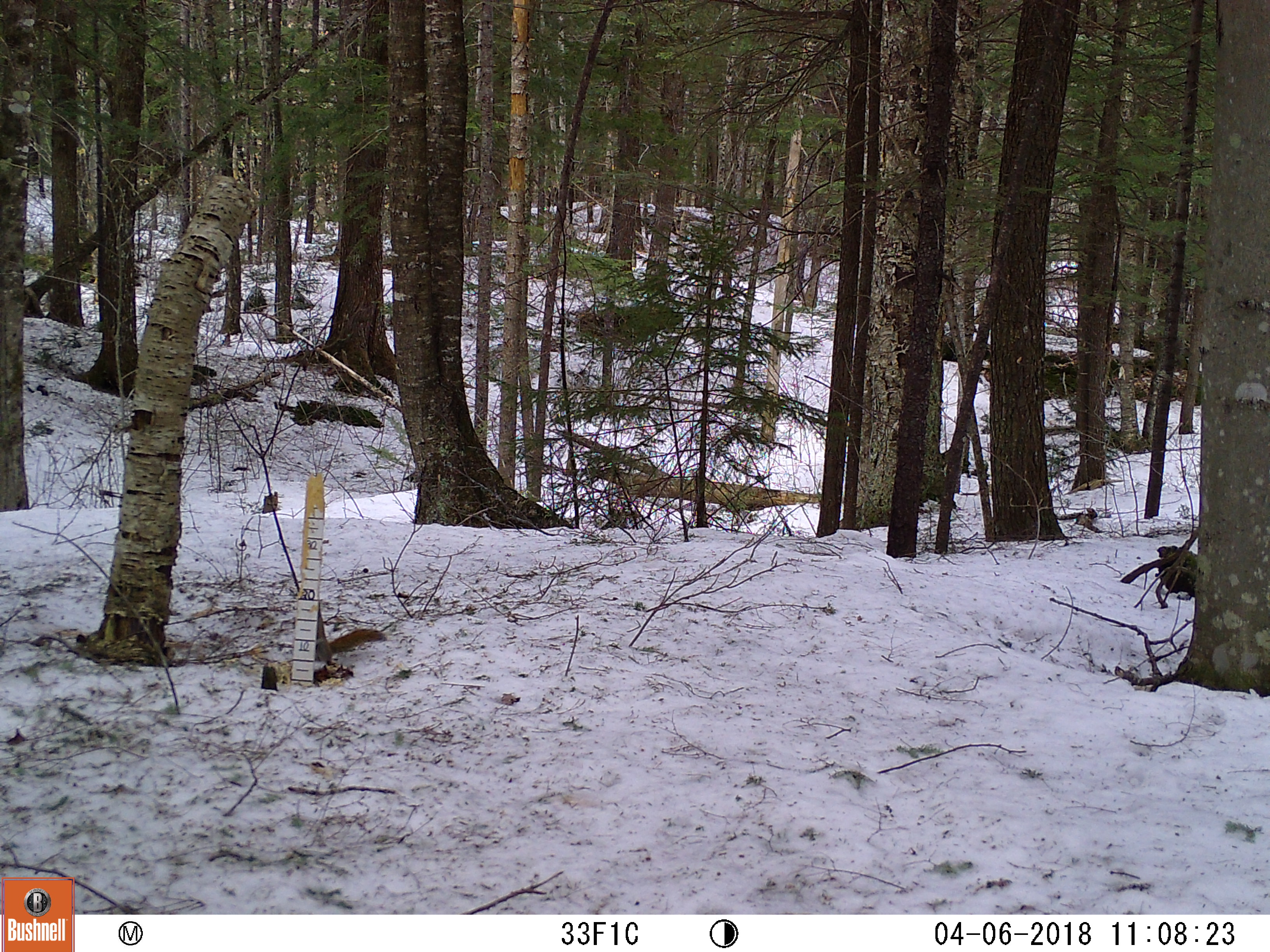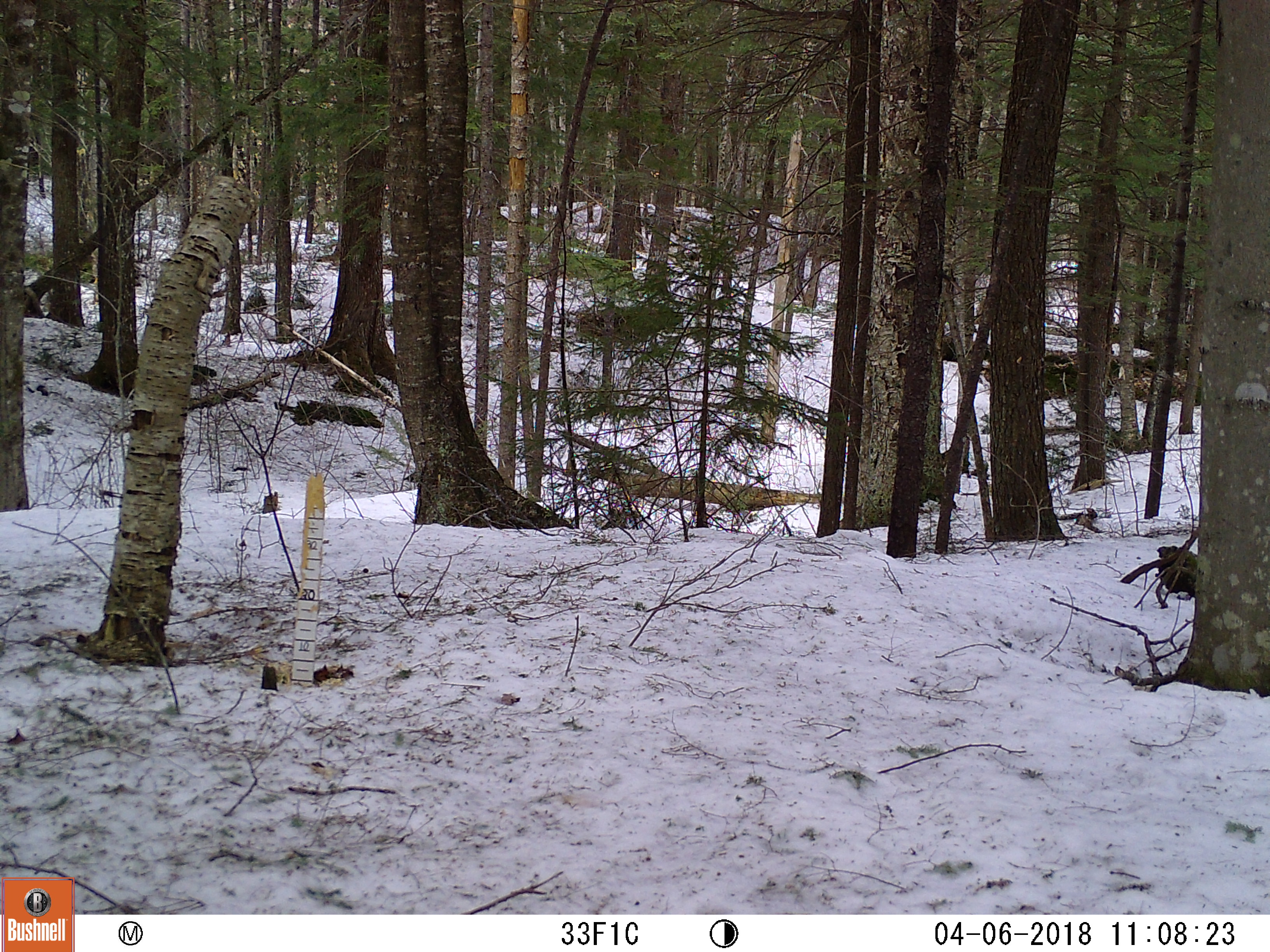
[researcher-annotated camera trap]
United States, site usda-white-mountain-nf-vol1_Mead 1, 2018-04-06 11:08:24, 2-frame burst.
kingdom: Animalia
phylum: Chordata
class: Mammalia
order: Rodentia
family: Sciuridae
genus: Tamiasciurus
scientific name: Tamiasciurus hudsonicus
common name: red squirrel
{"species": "red squirrel (Tamiasciurus hudsonicus)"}